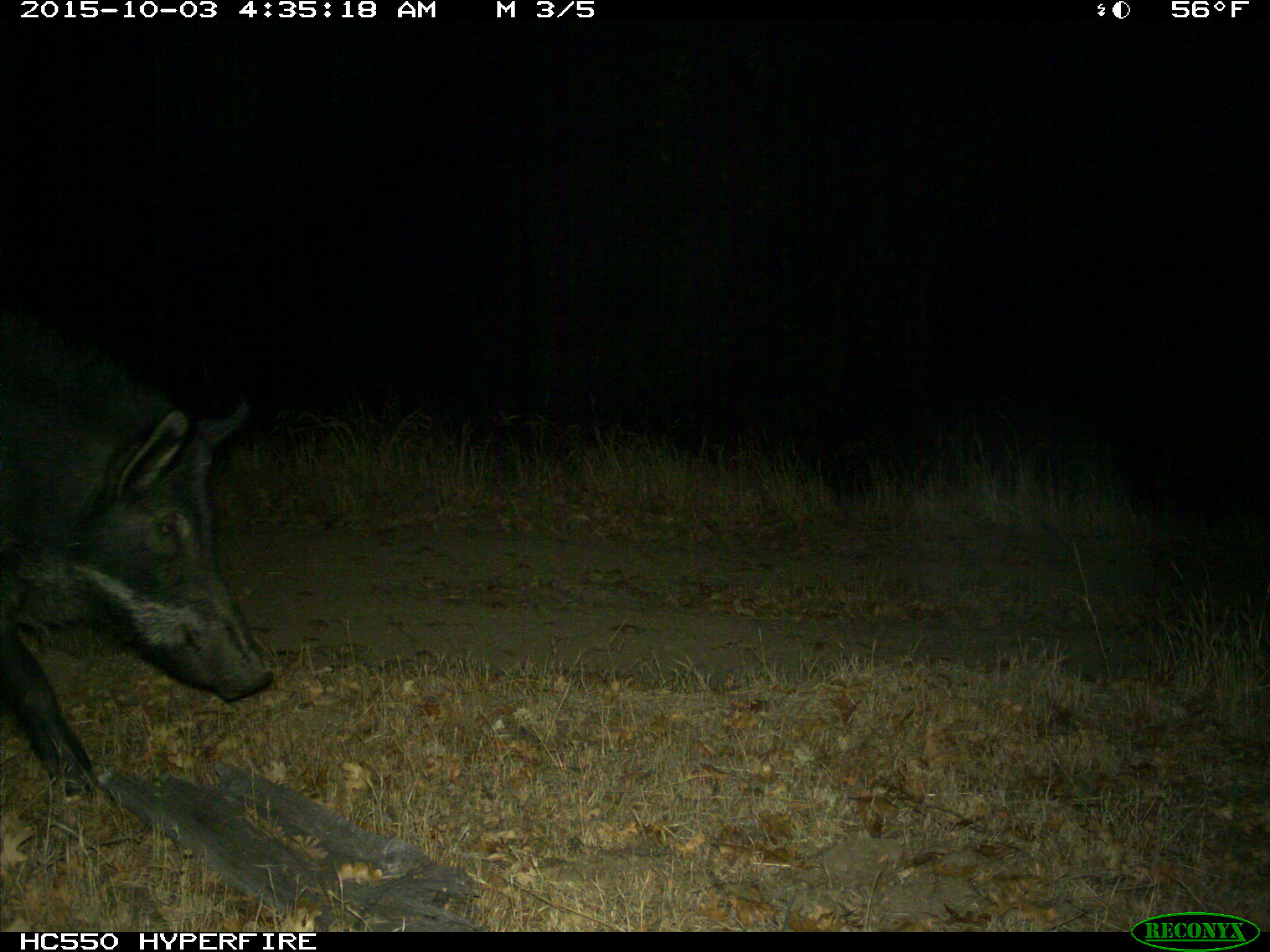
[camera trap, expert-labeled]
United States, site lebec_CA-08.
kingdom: Animalia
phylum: Chordata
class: Mammalia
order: Artiodactyla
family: Suidae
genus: Sus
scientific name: Sus scrofa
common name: wild boar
Sus scrofa (wild boar).